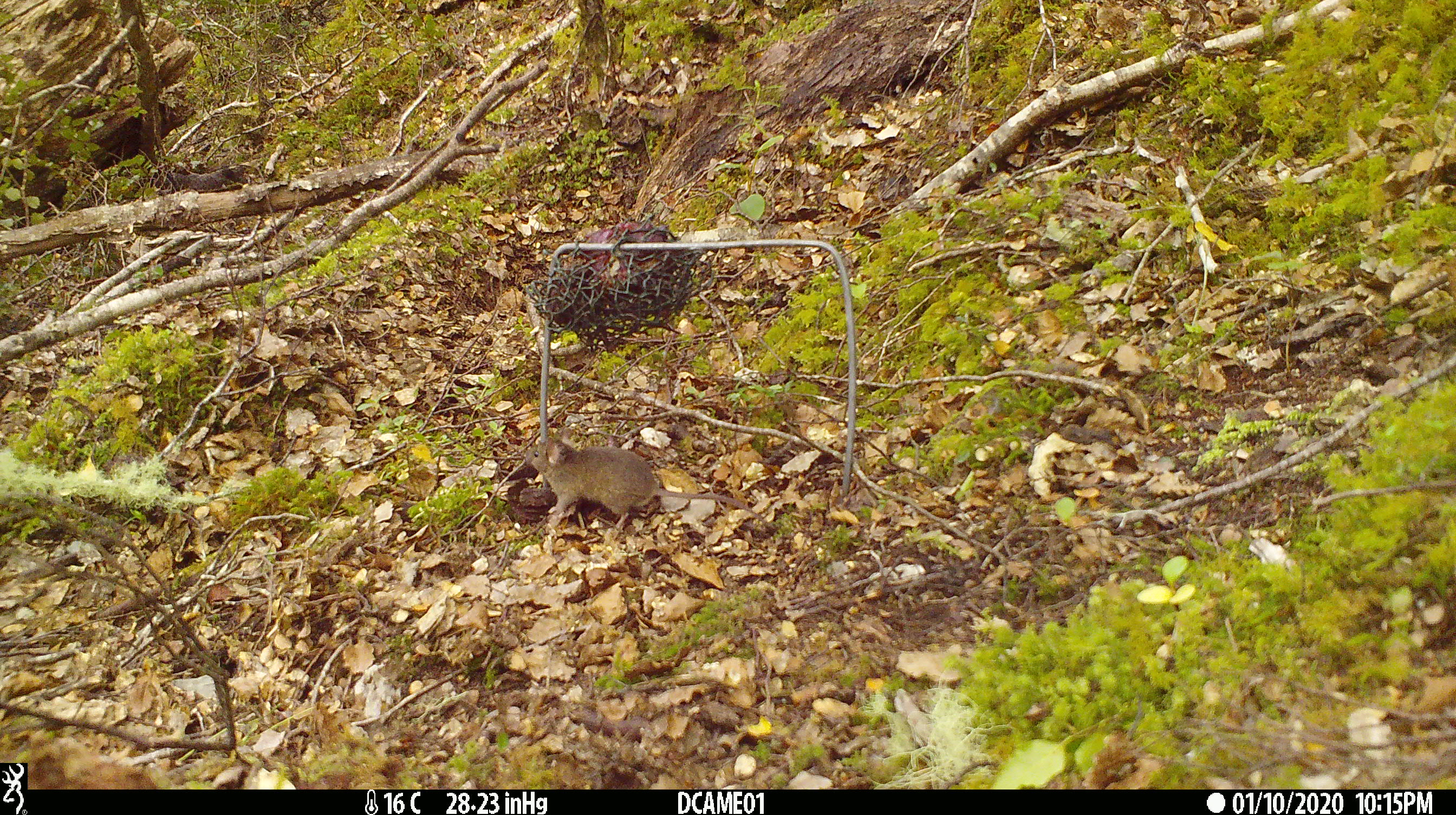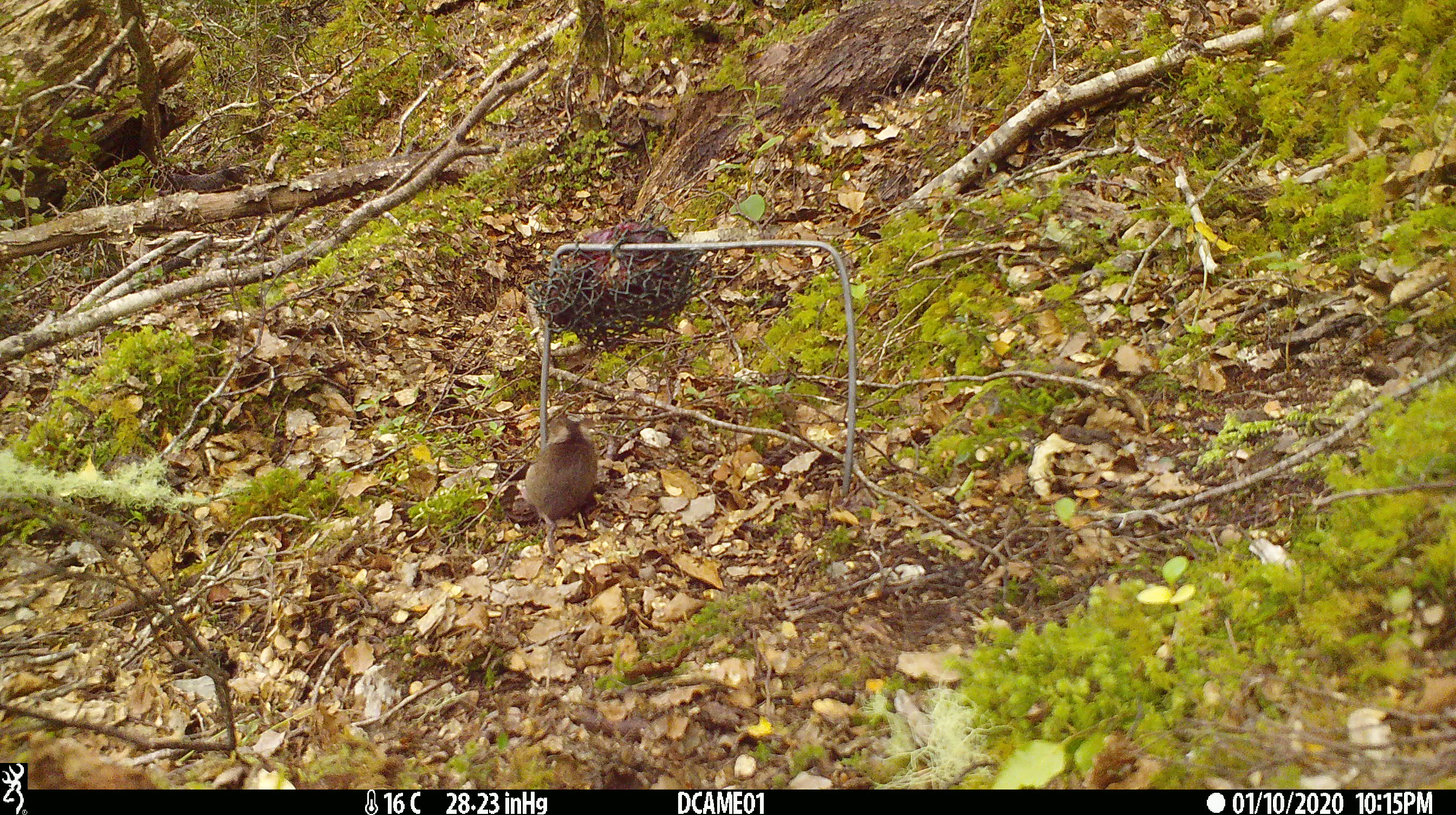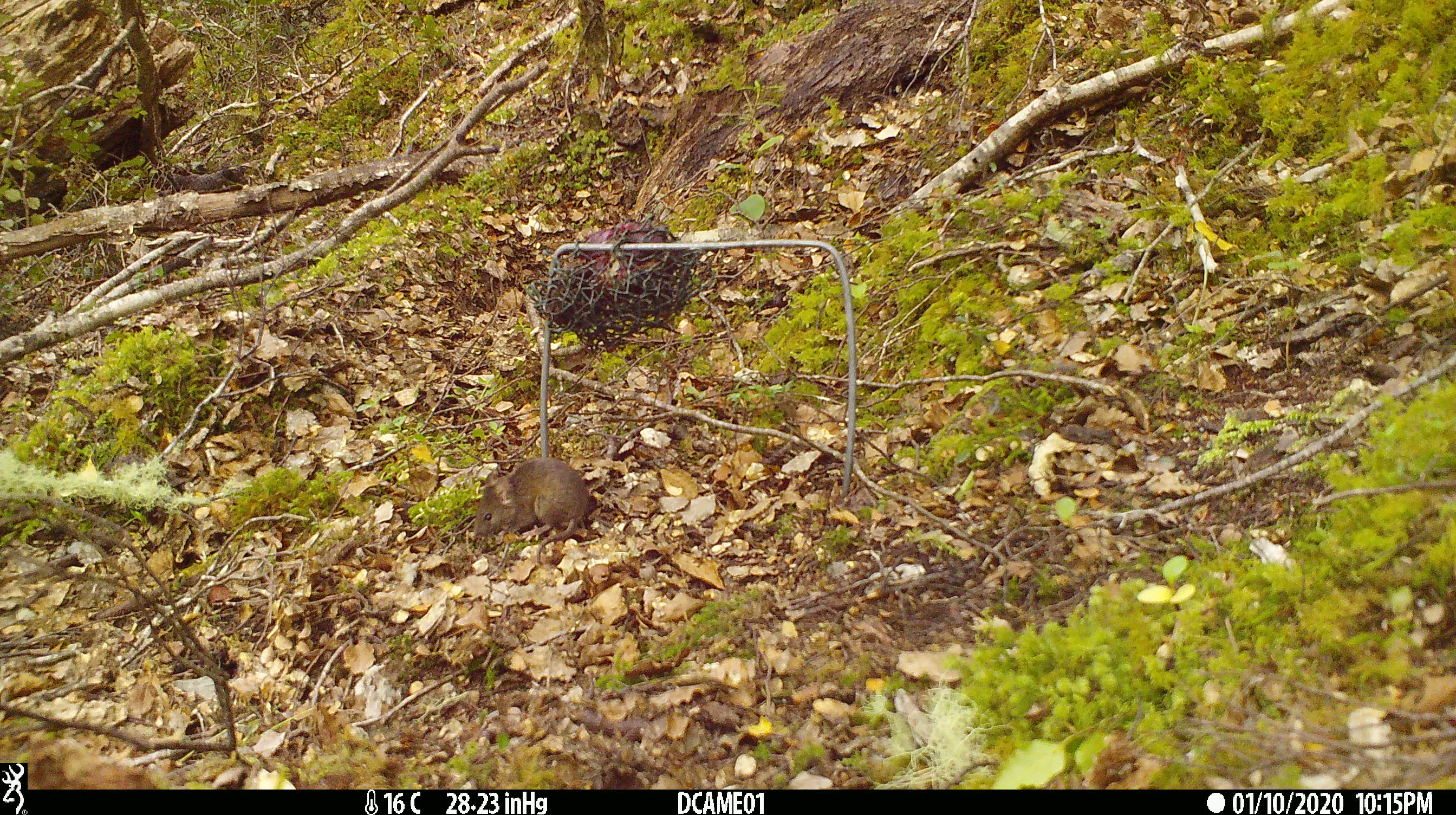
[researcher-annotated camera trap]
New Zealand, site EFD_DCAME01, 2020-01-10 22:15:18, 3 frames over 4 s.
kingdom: Animalia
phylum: Chordata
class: Mammalia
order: Rodentia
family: Muridae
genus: Mus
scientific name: Mus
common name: mouse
Mouse (Mus).